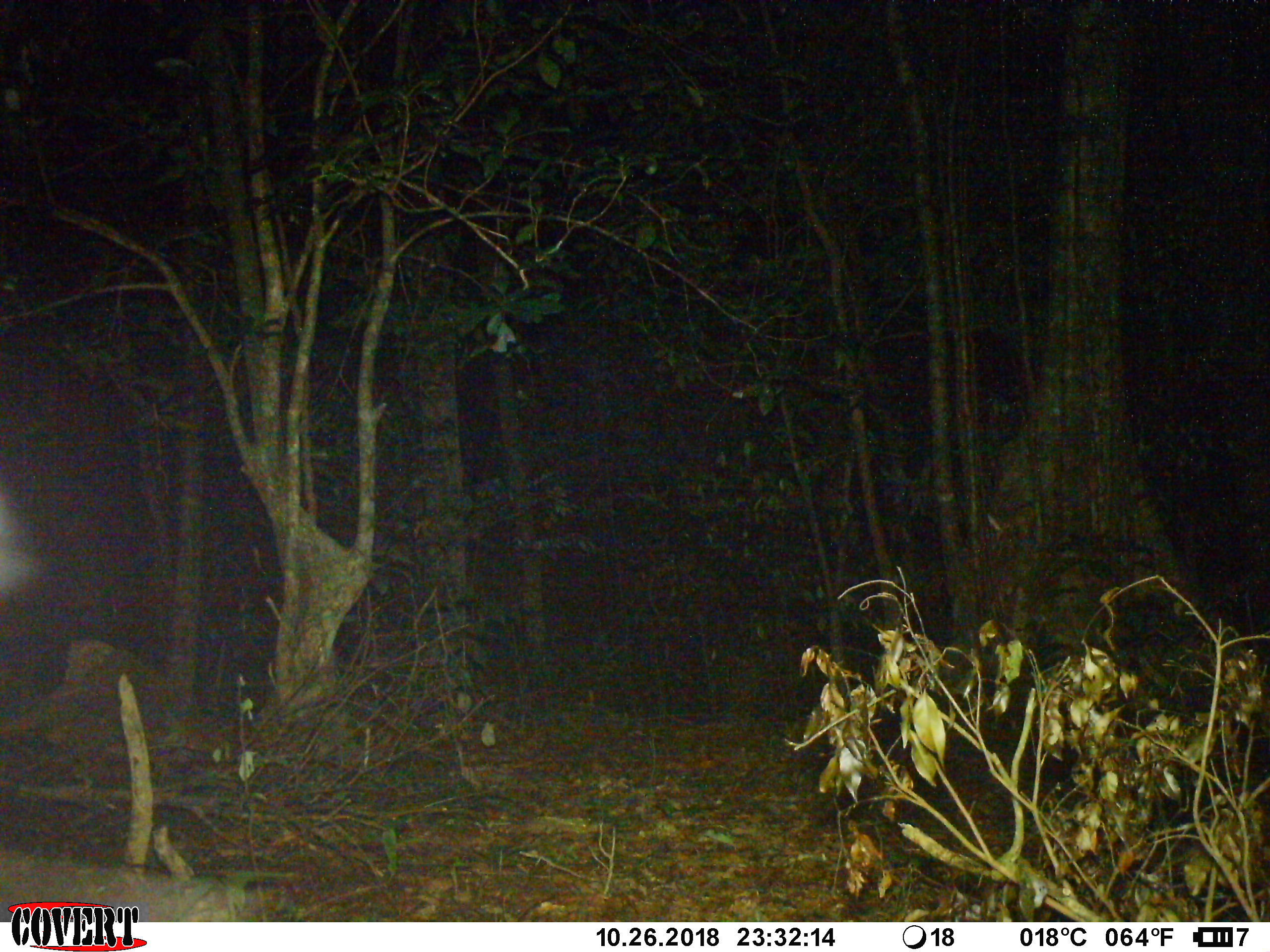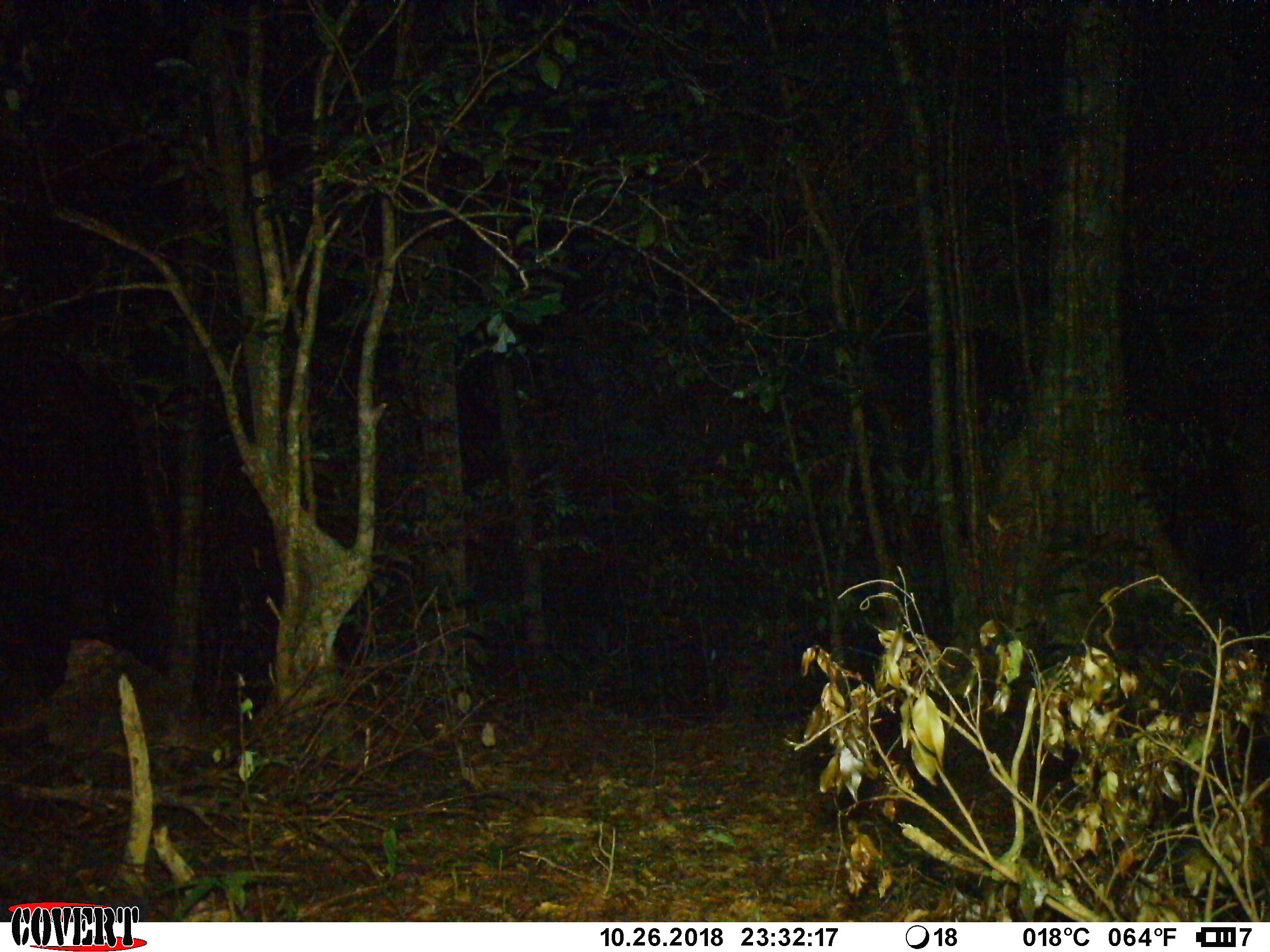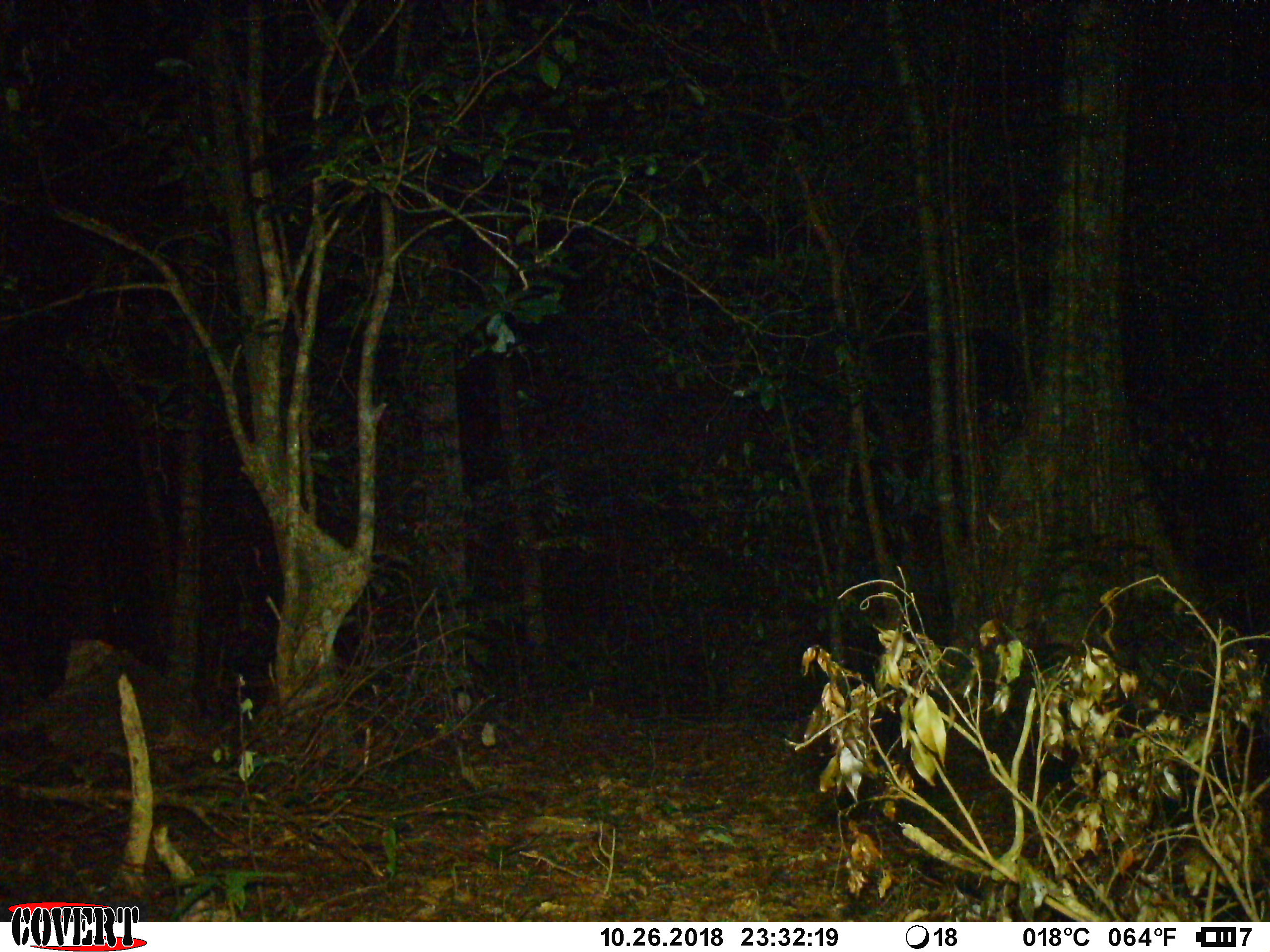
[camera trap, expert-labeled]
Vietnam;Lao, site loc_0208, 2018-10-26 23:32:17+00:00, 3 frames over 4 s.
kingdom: Animalia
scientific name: Animalia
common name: animal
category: unidentified animal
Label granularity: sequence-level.